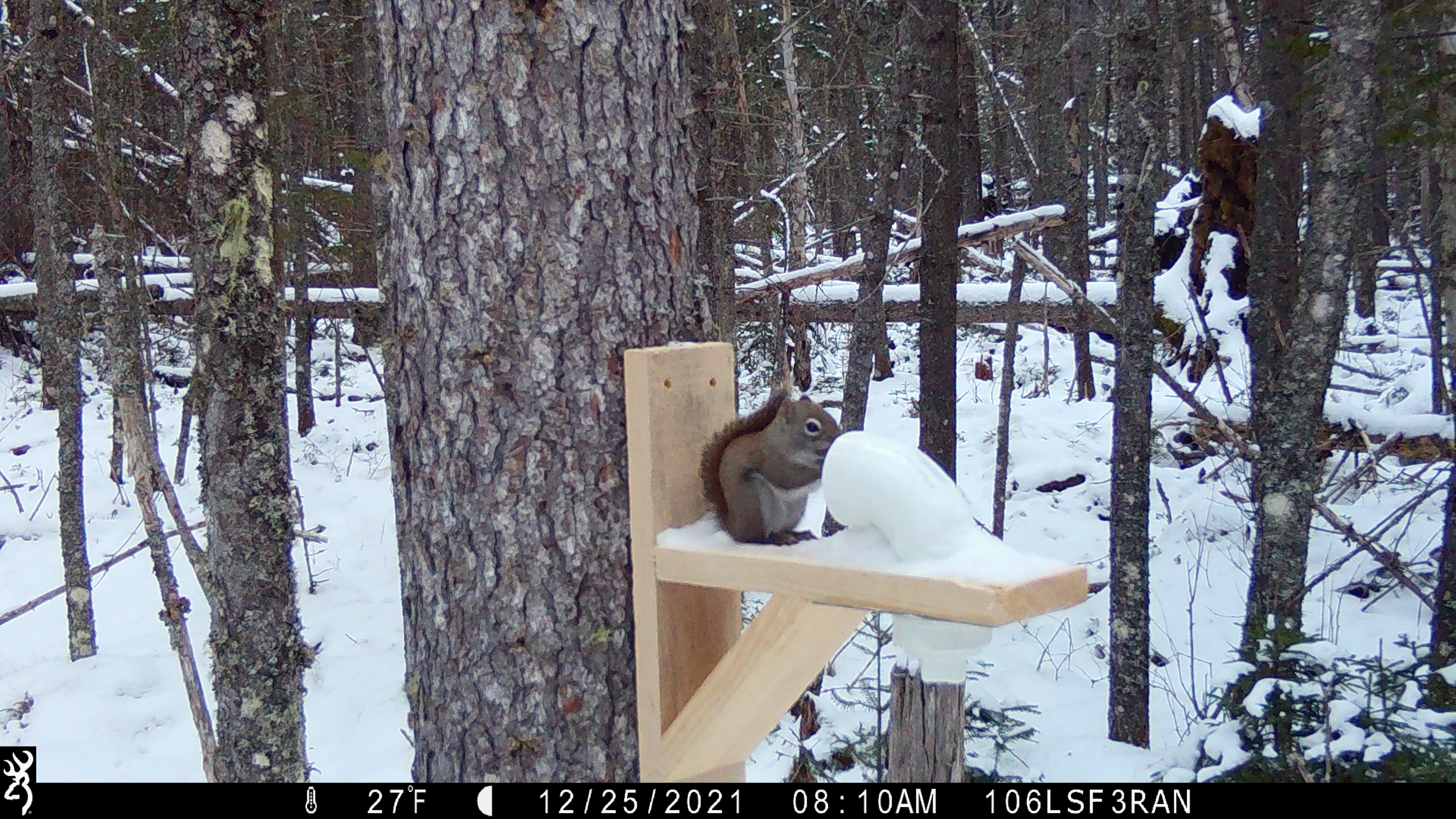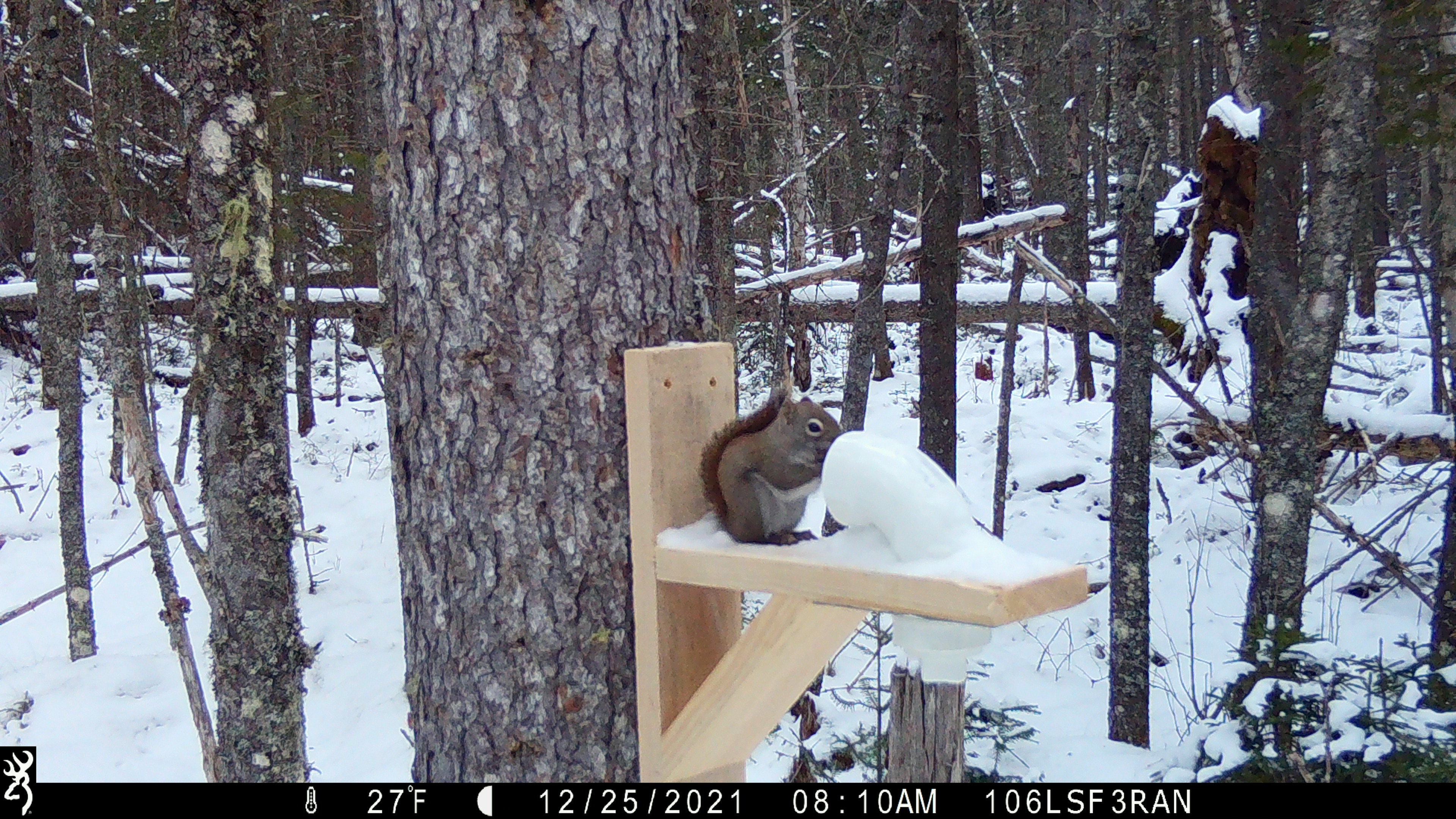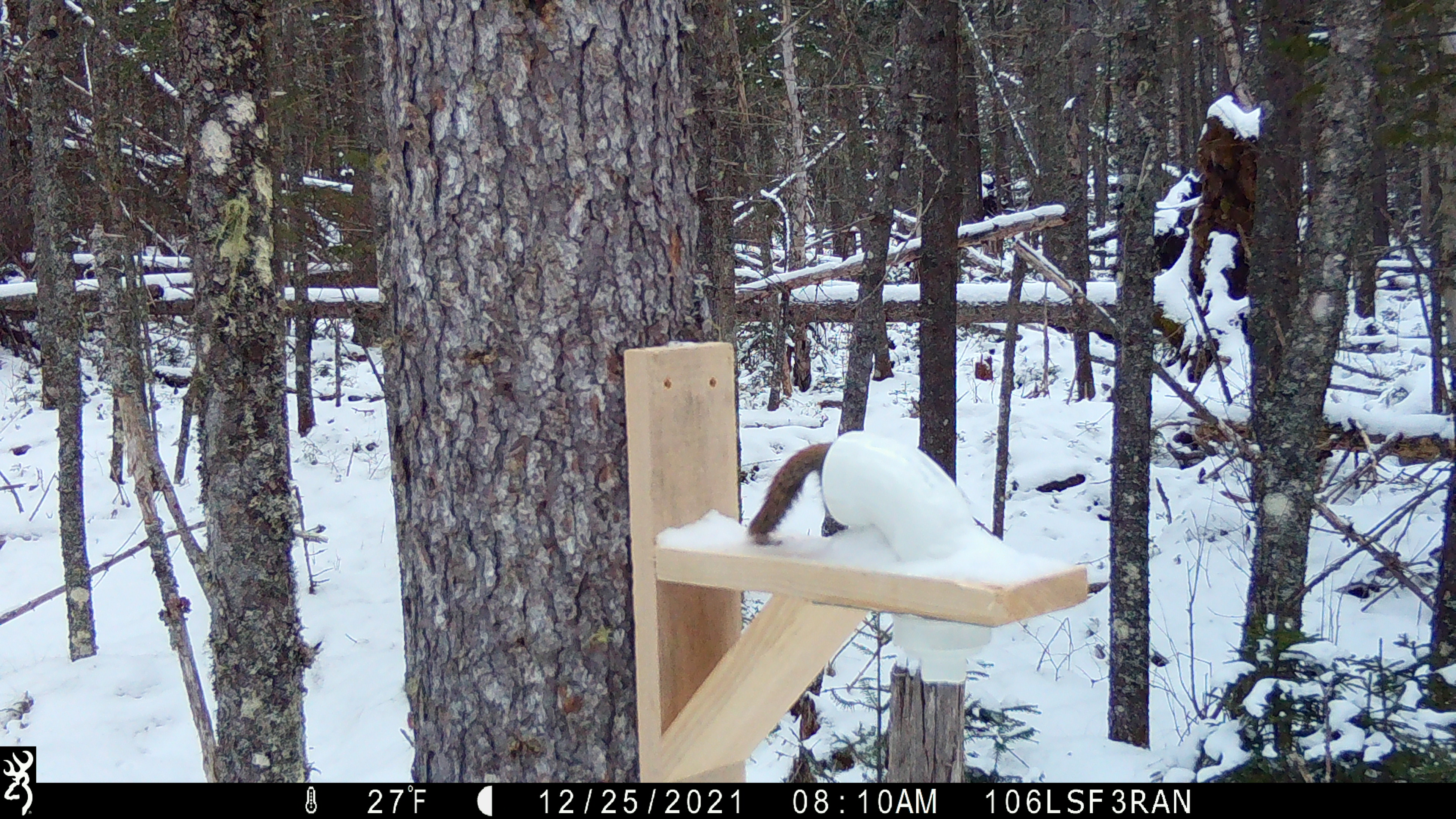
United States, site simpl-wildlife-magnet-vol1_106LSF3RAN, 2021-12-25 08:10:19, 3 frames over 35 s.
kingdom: Animalia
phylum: Chordata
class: Mammalia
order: Rodentia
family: Sciuridae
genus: Tamiasciurus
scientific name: Tamiasciurus hudsonicus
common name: red squirrel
Red squirrel (Tamiasciurus hudsonicus).